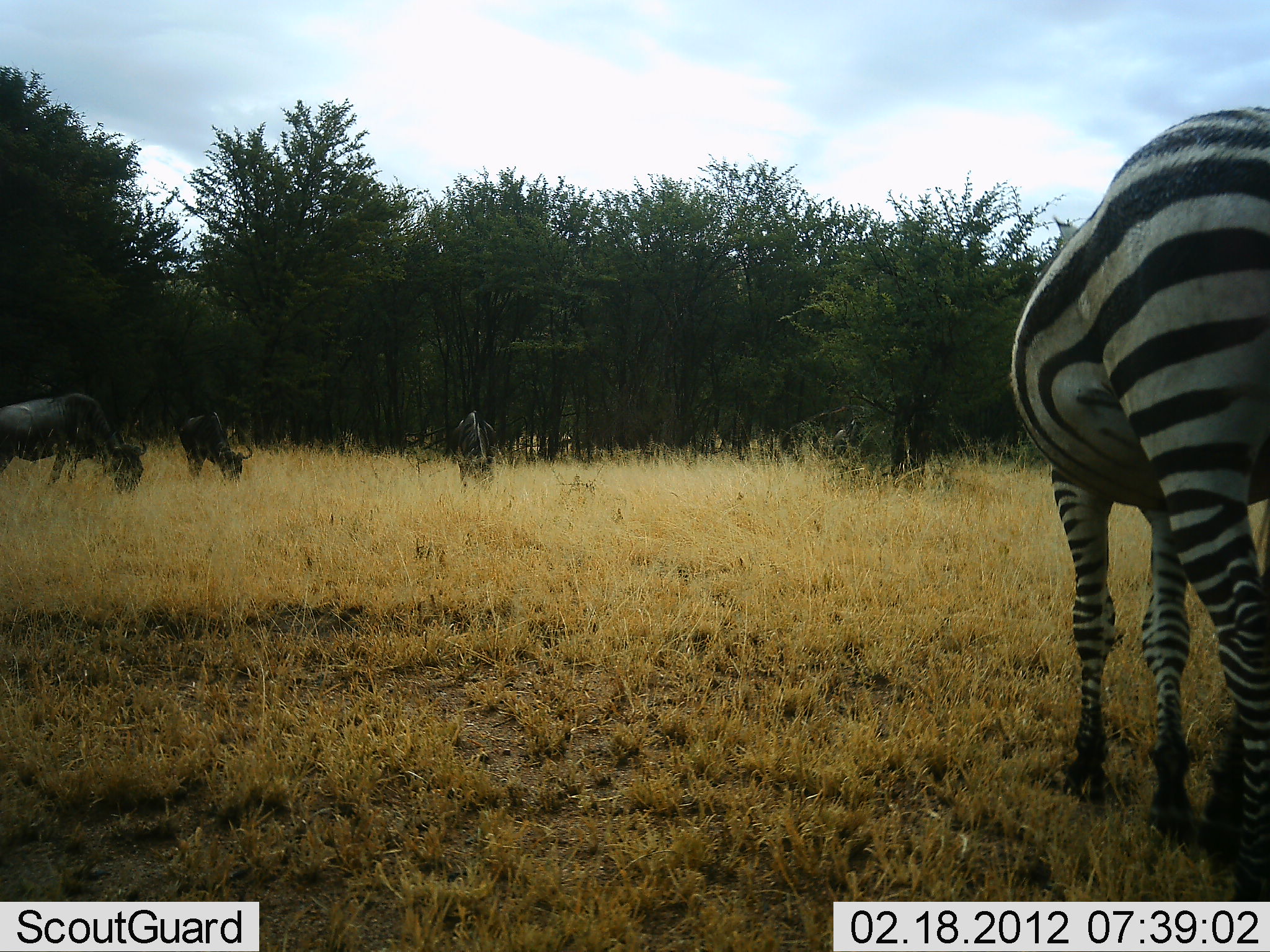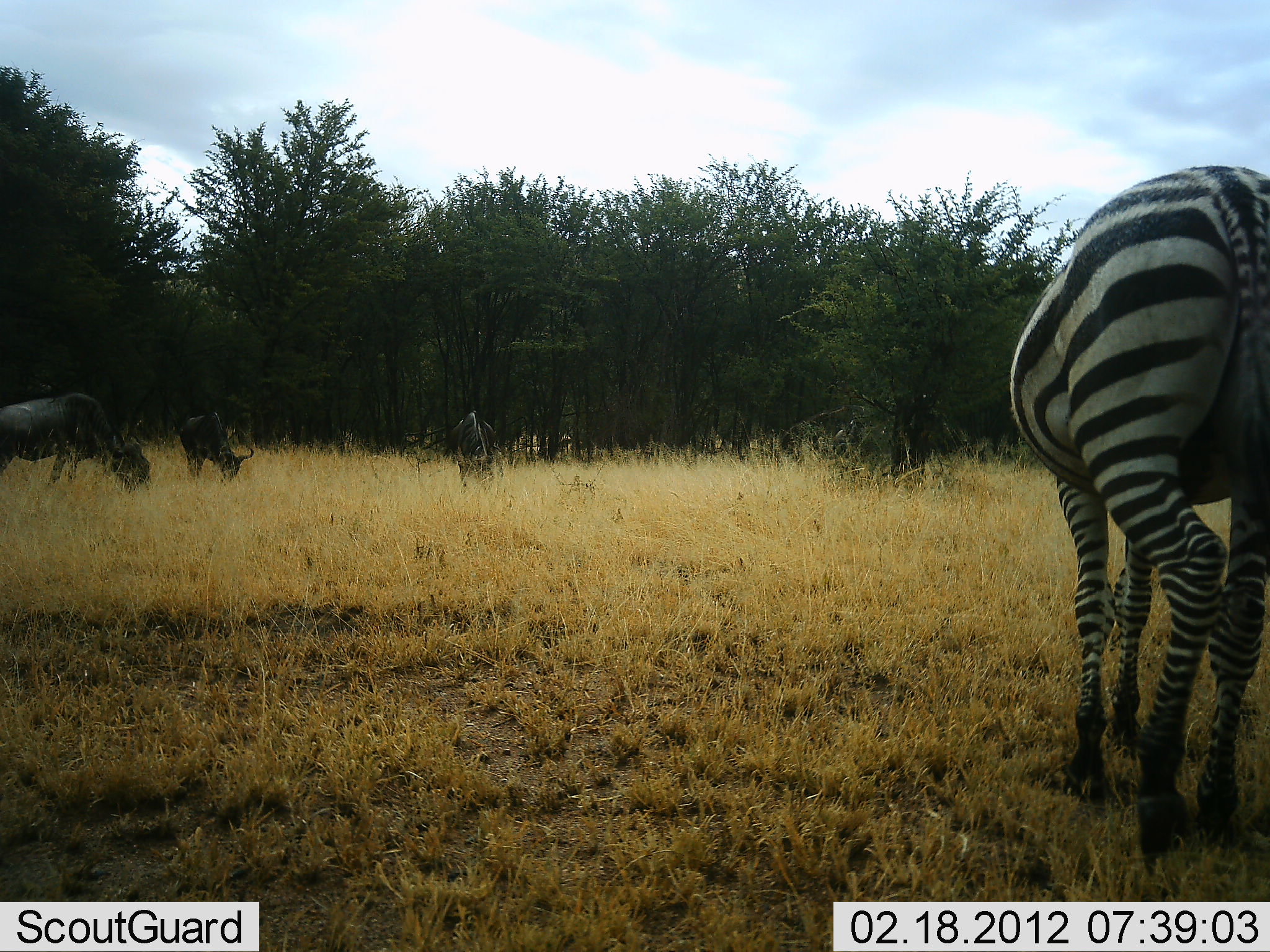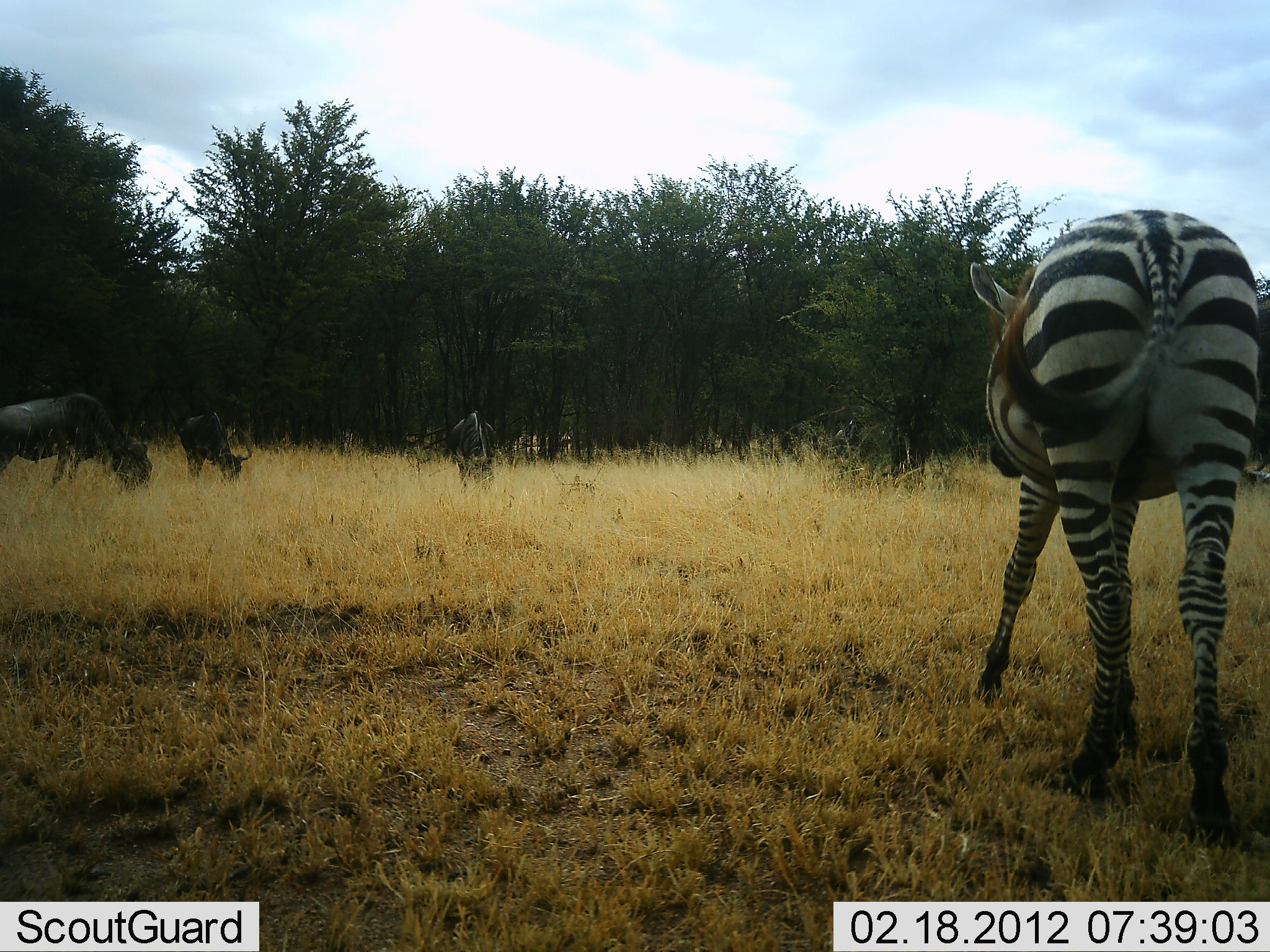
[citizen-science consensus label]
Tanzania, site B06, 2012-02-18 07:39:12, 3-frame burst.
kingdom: Animalia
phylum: Chordata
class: Mammalia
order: Artiodactyla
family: Bovidae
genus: Connochaetes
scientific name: Connochaetes taurinus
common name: blue wildebeest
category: wildebeest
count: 3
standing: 6%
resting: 0%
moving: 0%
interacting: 0%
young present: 0%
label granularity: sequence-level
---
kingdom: Animalia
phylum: Chordata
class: Mammalia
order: Perissodactyla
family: Equidae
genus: Equus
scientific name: Equus quagga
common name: plains zebra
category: zebra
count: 1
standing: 27%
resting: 0%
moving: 62%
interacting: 0%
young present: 0%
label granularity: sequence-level